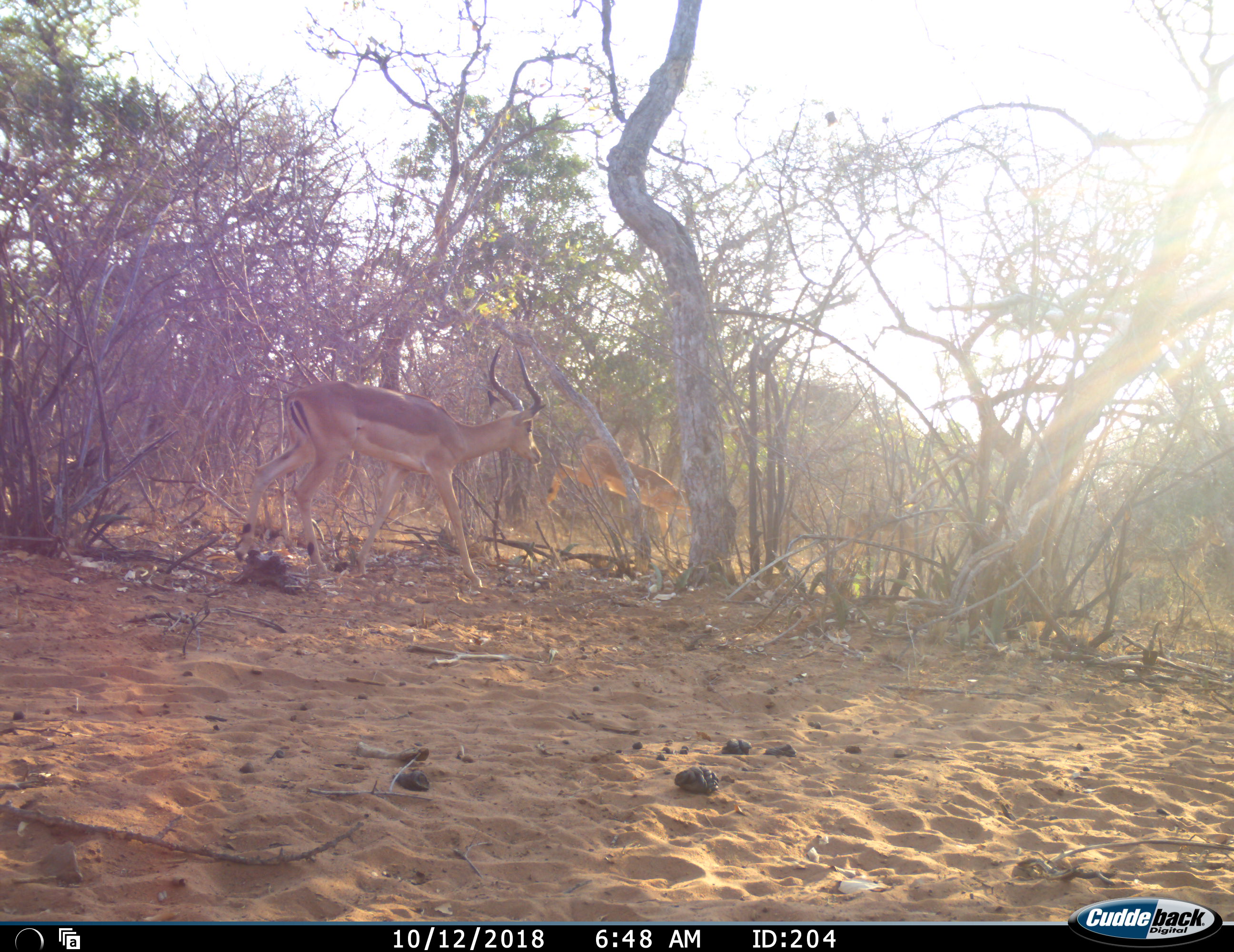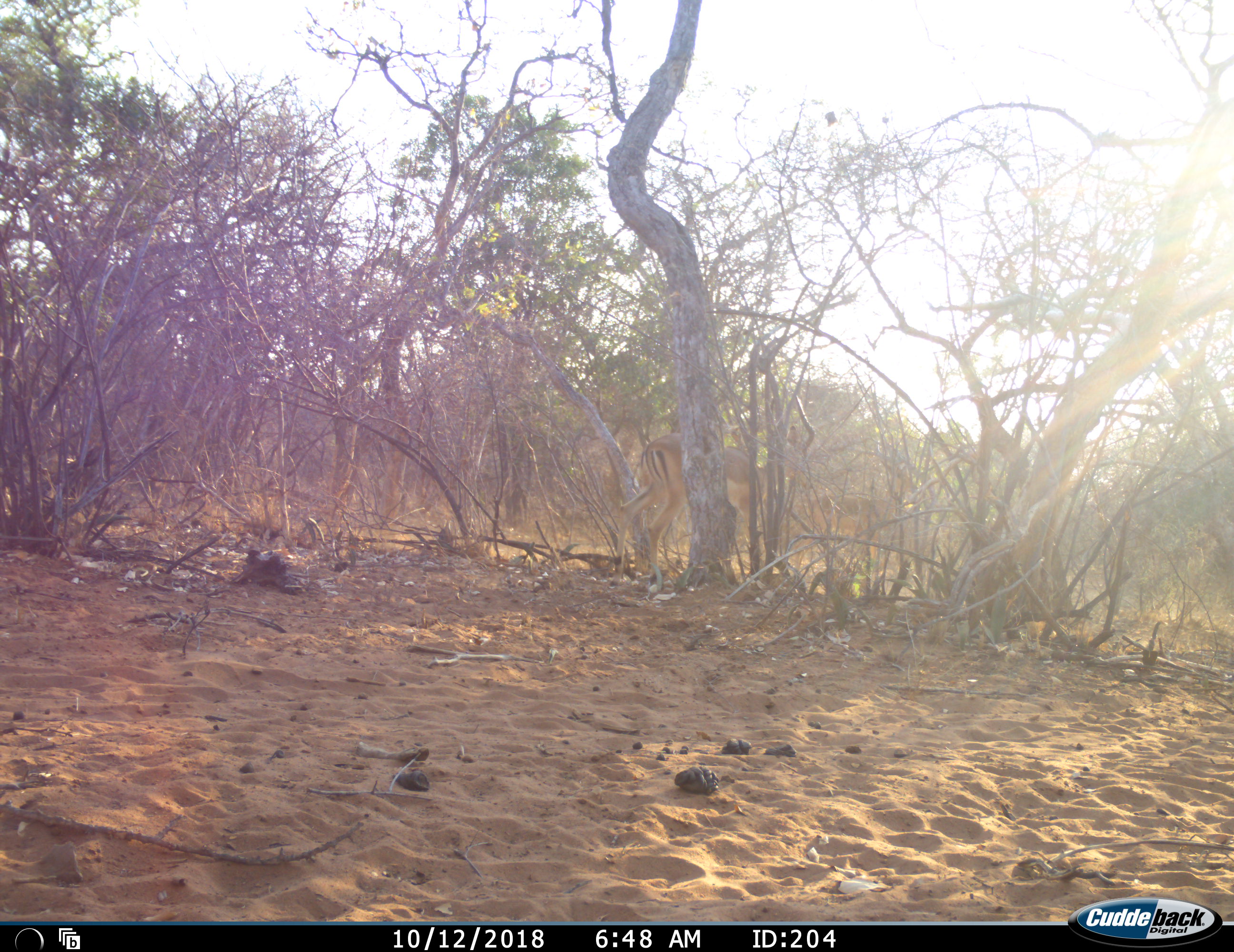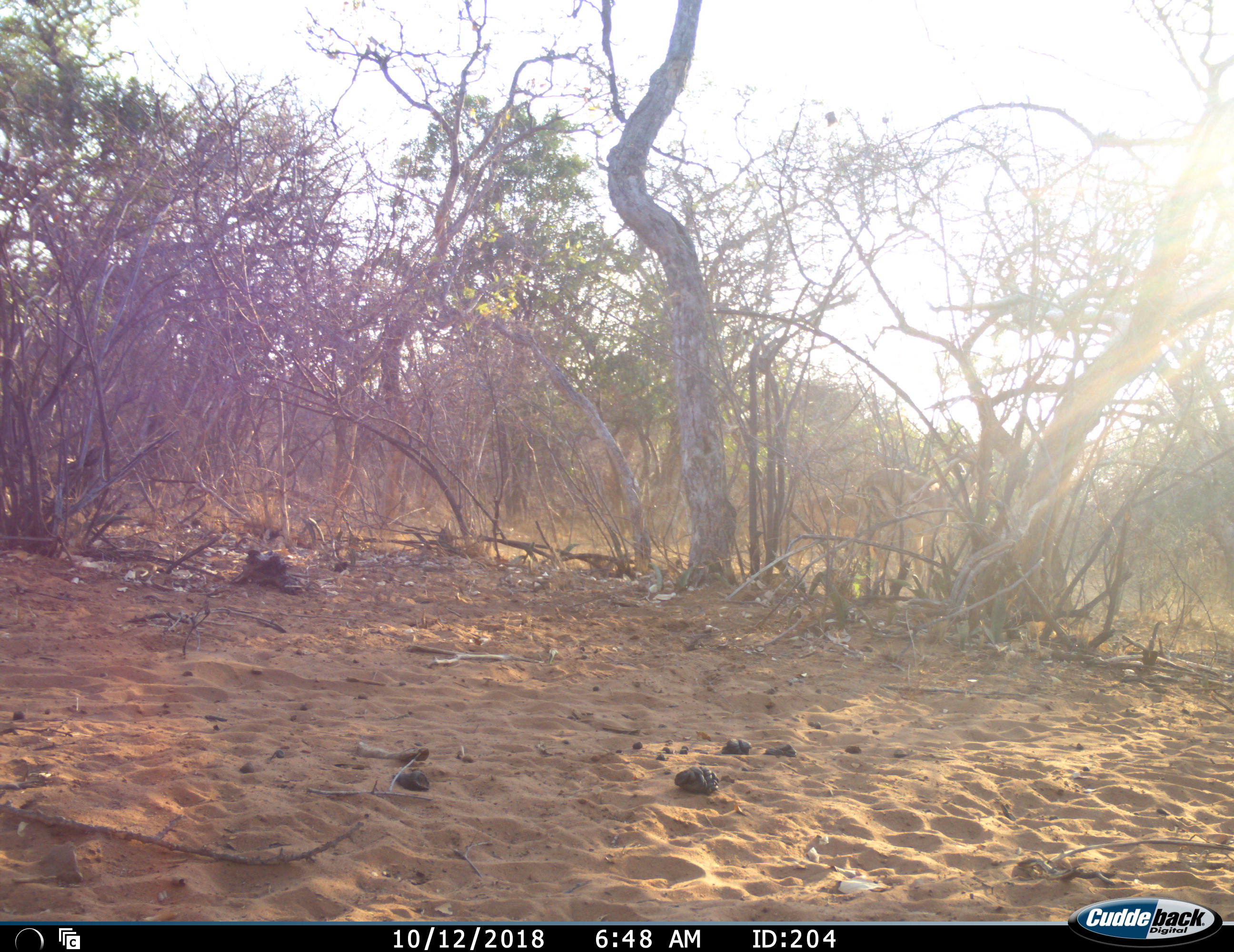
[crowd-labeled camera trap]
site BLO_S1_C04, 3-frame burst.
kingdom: Animalia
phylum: Chordata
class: Mammalia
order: Artiodactyla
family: Bovidae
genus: Aepyceros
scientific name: Aepyceros melampus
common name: impala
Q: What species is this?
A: Impala (Aepyceros melampus).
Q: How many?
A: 3.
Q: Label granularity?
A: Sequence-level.